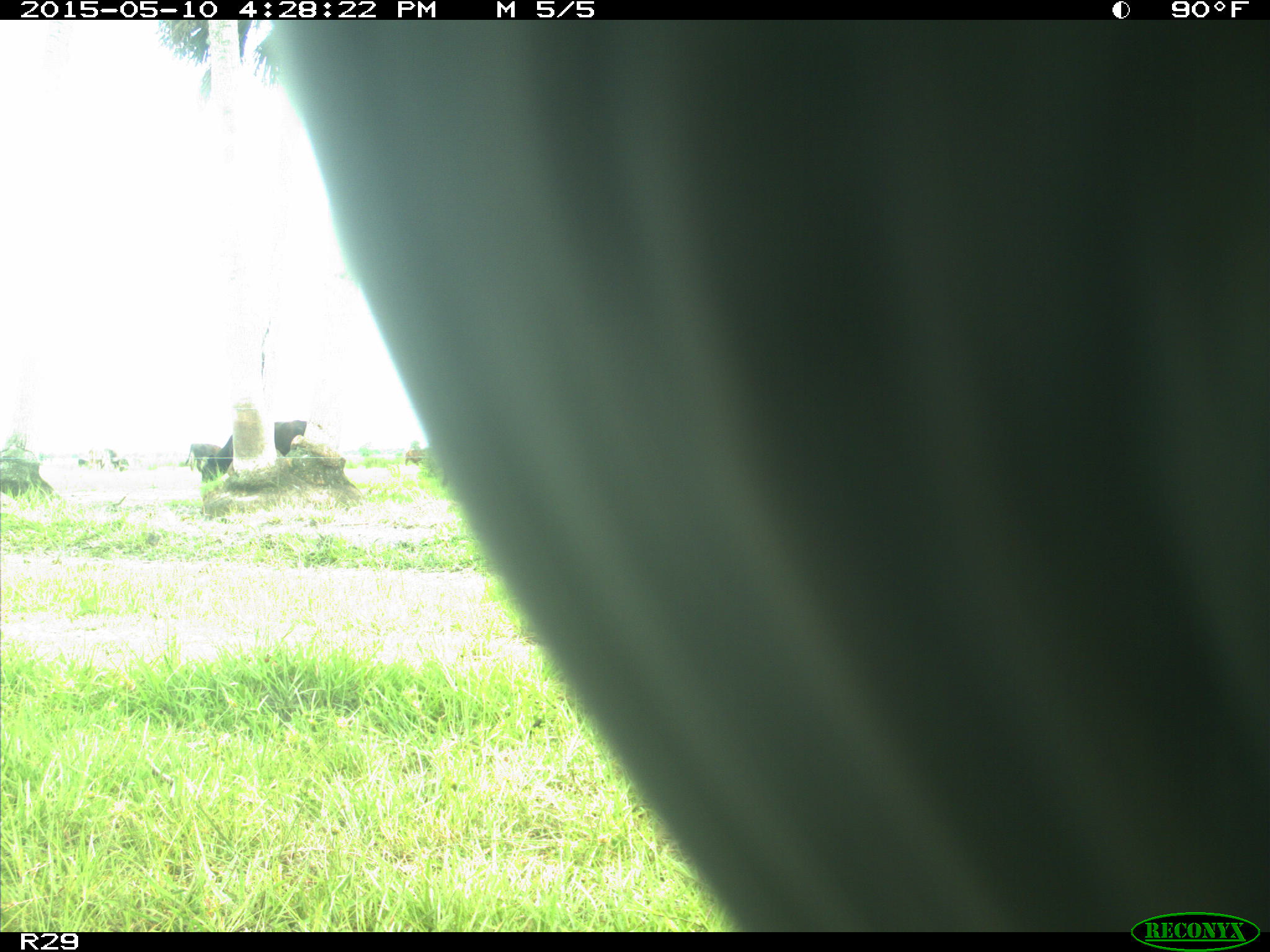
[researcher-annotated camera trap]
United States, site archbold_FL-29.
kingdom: Animalia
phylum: Chordata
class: Mammalia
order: Artiodactyla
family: Bovidae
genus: Bos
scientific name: Bos taurus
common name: domestic cow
Bos taurus (domestic cow).